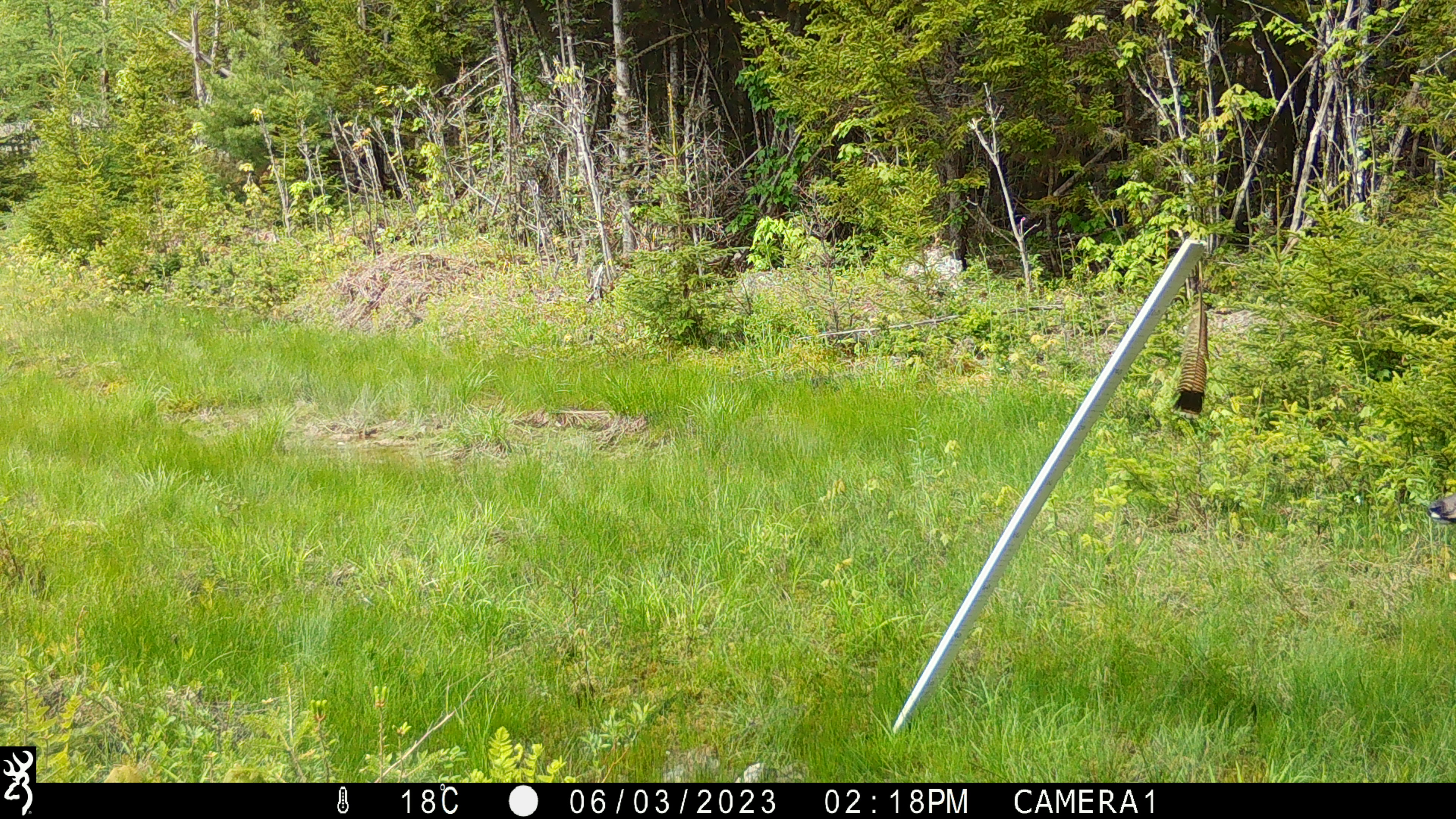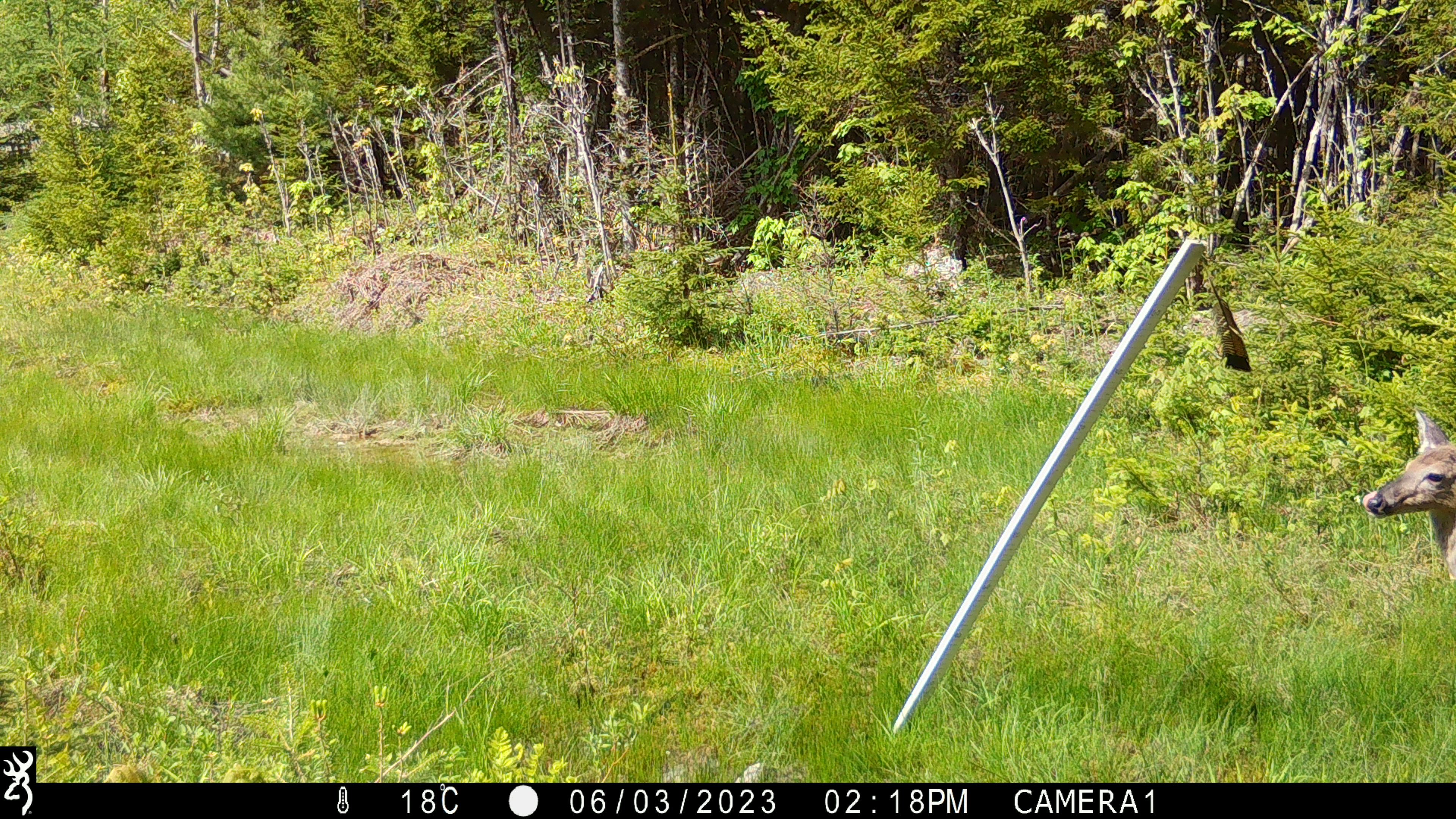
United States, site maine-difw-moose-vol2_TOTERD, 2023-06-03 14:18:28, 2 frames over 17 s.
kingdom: Animalia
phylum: Chordata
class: Mammalia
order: Artiodactyla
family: Cervidae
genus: Odocoileus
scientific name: Odocoileus virginianus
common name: white-tailed deer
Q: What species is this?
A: White-tailed deer (Odocoileus virginianus).